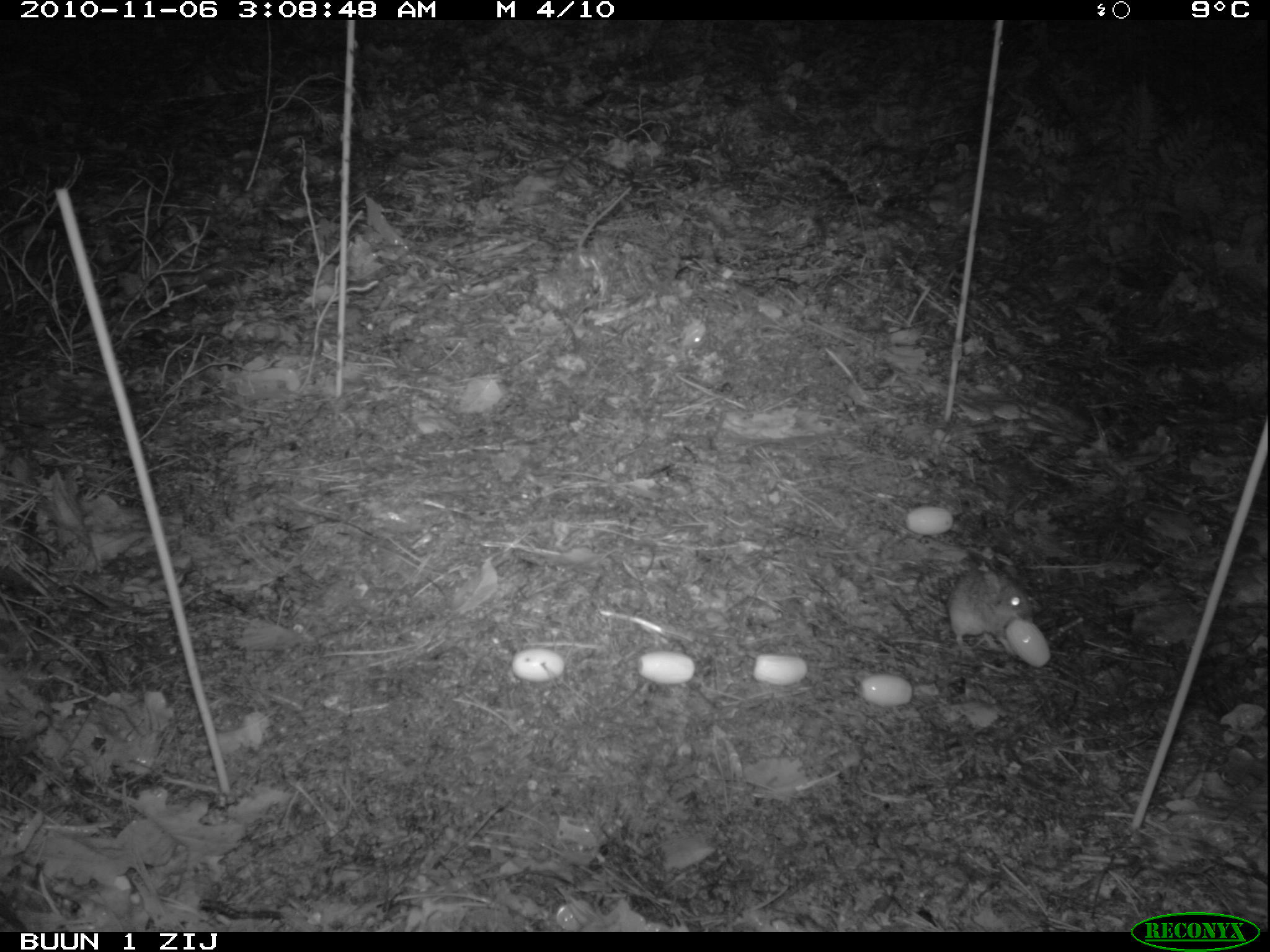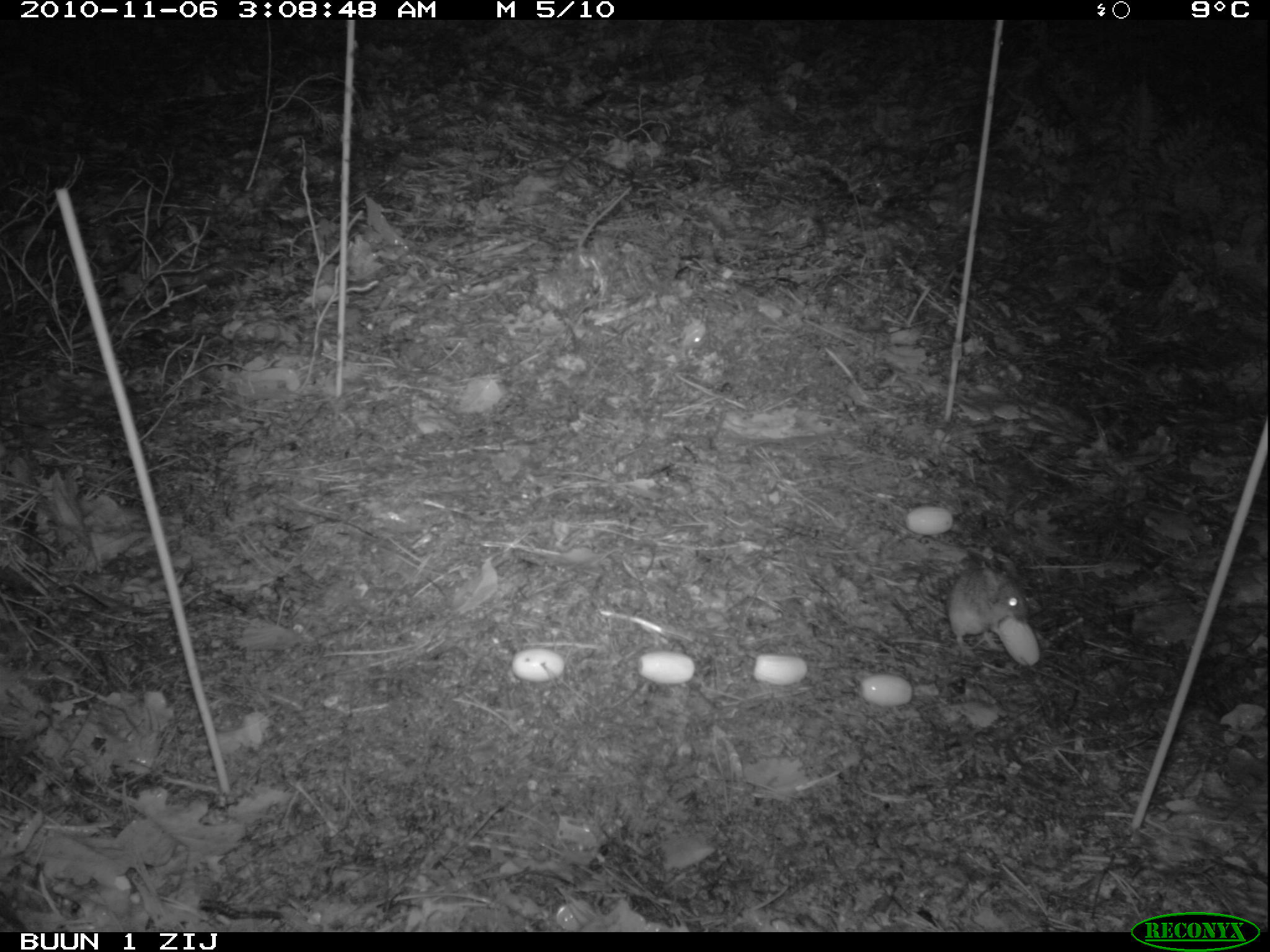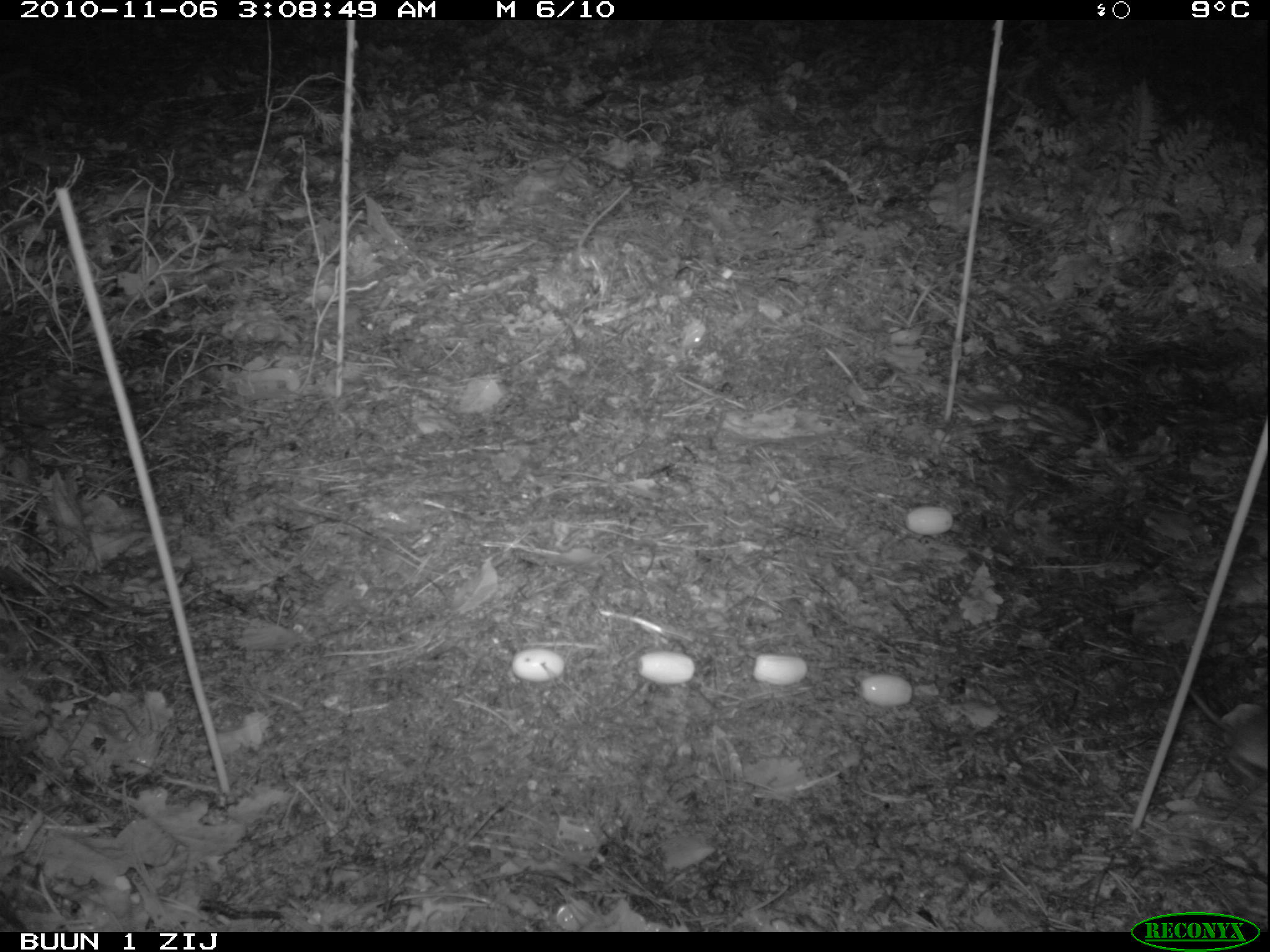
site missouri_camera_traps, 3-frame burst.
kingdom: Animalia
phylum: Chordata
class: Mammalia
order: Rodentia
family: Muridae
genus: Apodemus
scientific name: Apodemus sylvaticus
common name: wood mouse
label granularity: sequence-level